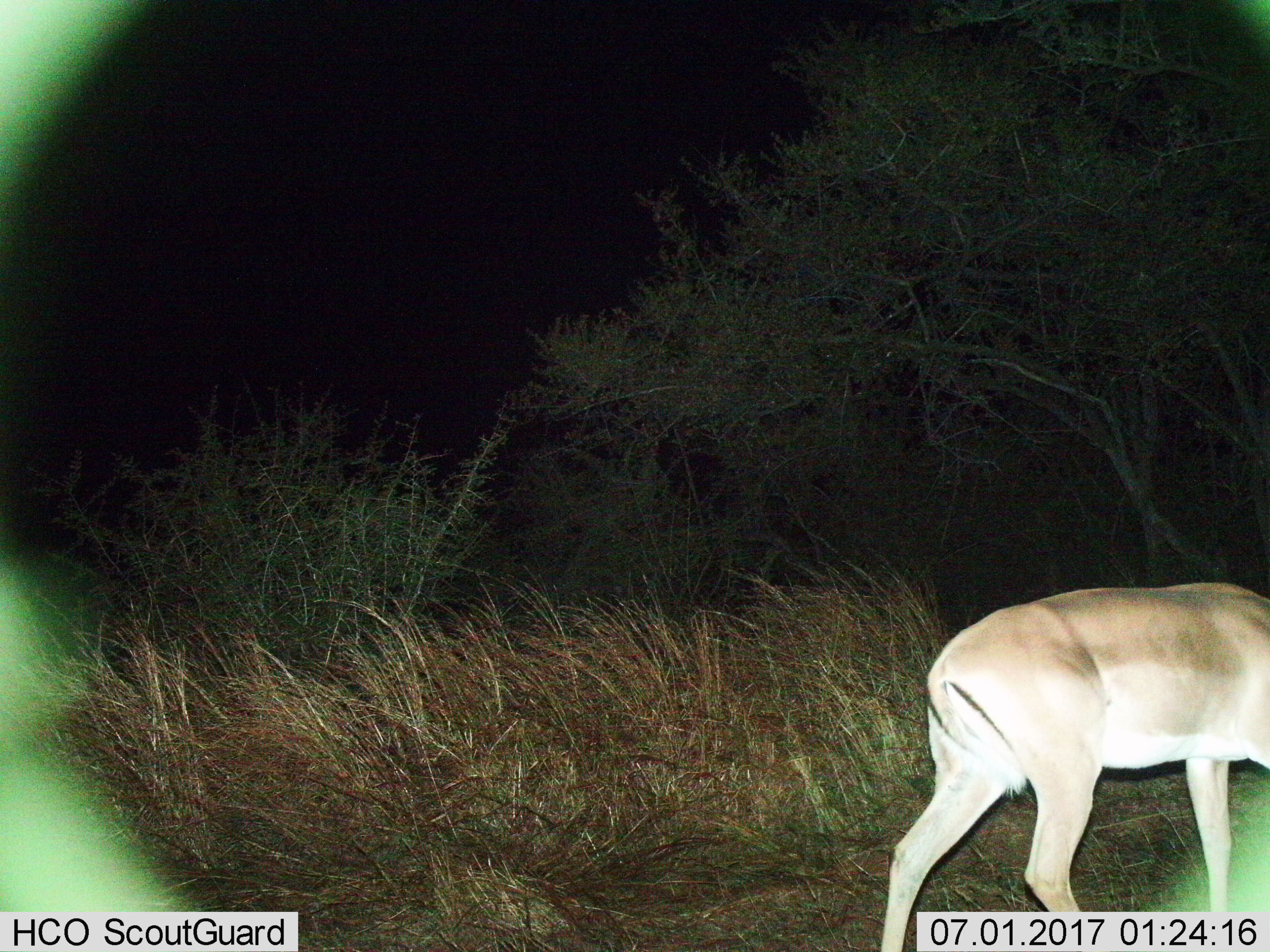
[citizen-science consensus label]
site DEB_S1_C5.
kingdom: Animalia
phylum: Chordata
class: Mammalia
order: Artiodactyla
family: Bovidae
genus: Aepyceros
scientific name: Aepyceros melampus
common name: impala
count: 1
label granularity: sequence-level